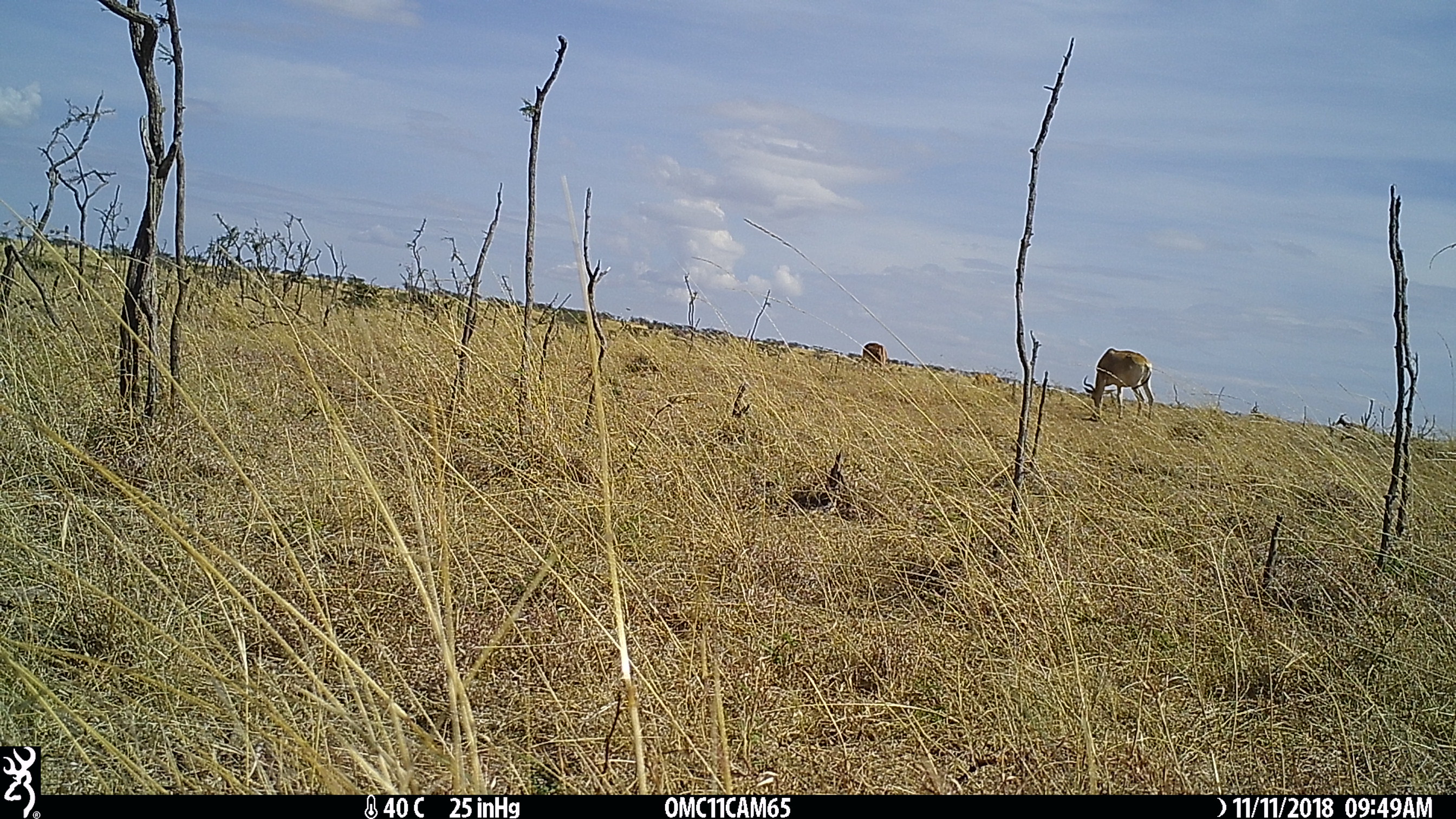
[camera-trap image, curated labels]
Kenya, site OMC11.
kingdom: Animalia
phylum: Chordata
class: Mammalia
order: Artiodactyla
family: Bovidae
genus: Alcelaphus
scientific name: Alcelaphus buselaphus cokii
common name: coke's hartebeest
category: hartebeest cokes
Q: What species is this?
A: Hartebeest cokes (coke's hartebeest) (Alcelaphus buselaphus cokii).